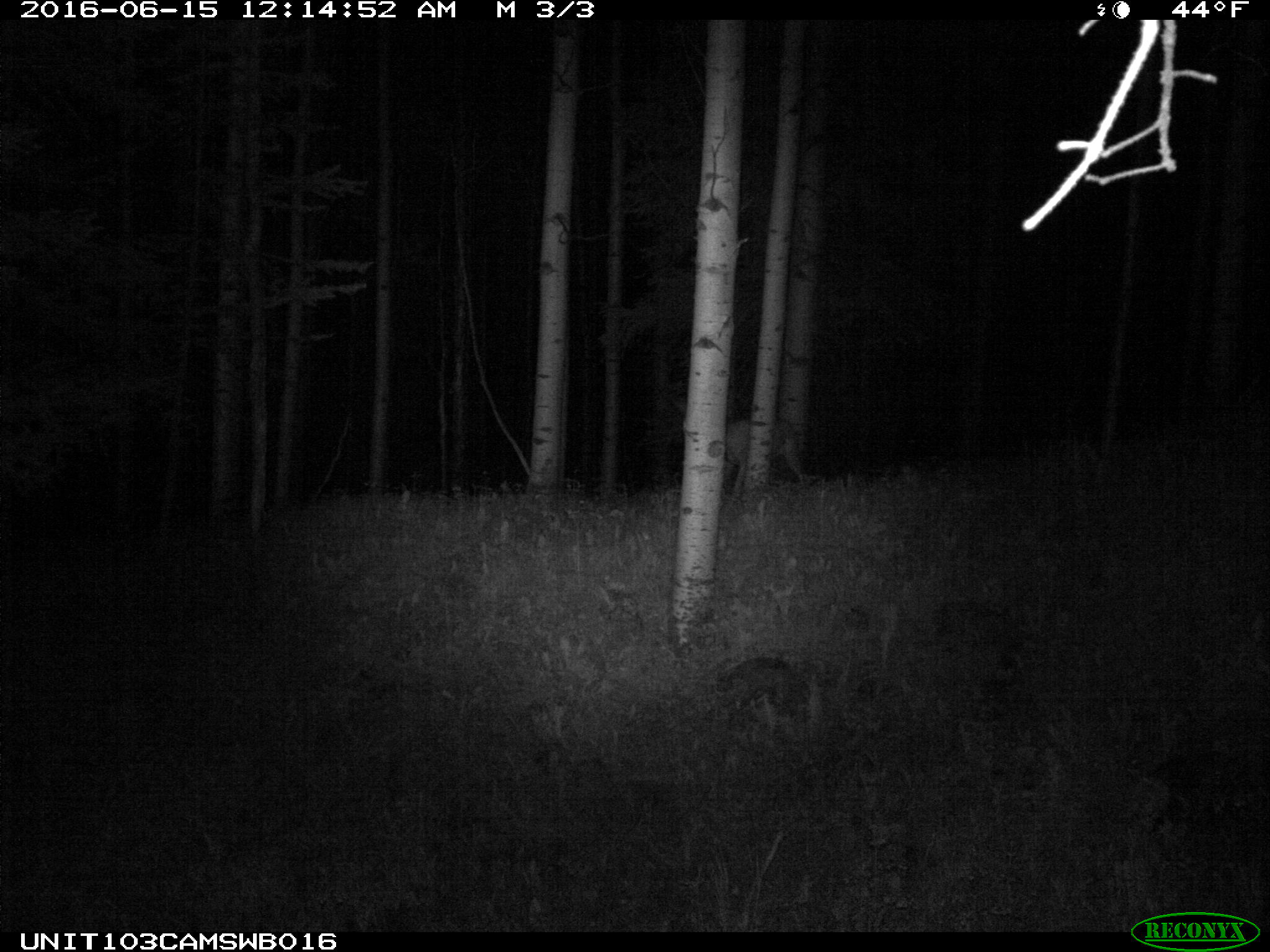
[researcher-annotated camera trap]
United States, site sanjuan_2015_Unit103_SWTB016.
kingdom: Animalia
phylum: Chordata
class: Mammalia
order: Artiodactyla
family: Cervidae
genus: Odocoileus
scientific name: Odocoileus hemionus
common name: mule deer